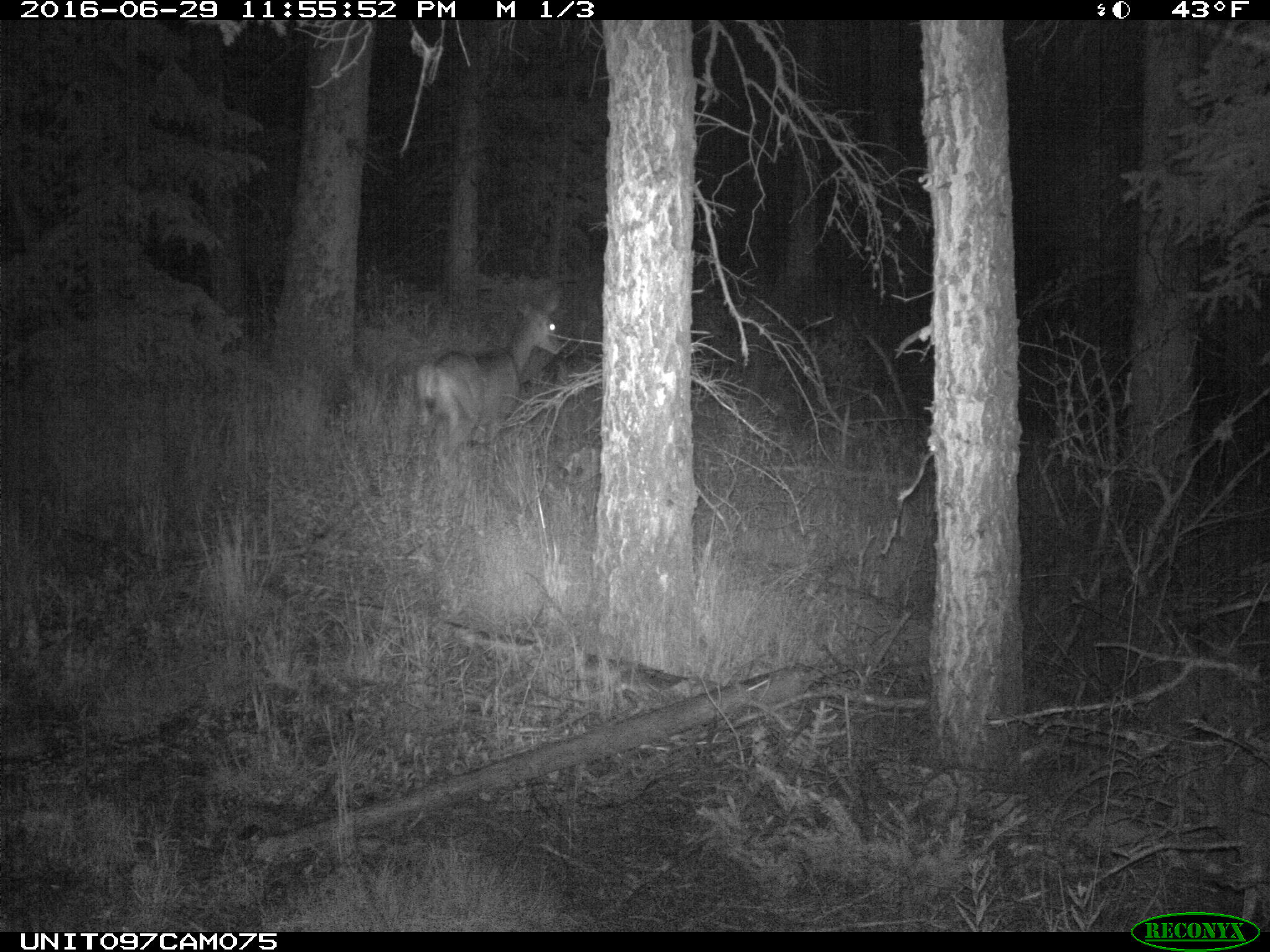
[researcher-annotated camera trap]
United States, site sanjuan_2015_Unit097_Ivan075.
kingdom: Animalia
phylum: Chordata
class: Mammalia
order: Artiodactyla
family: Cervidae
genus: Odocoileus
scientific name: Odocoileus hemionus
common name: mule deer